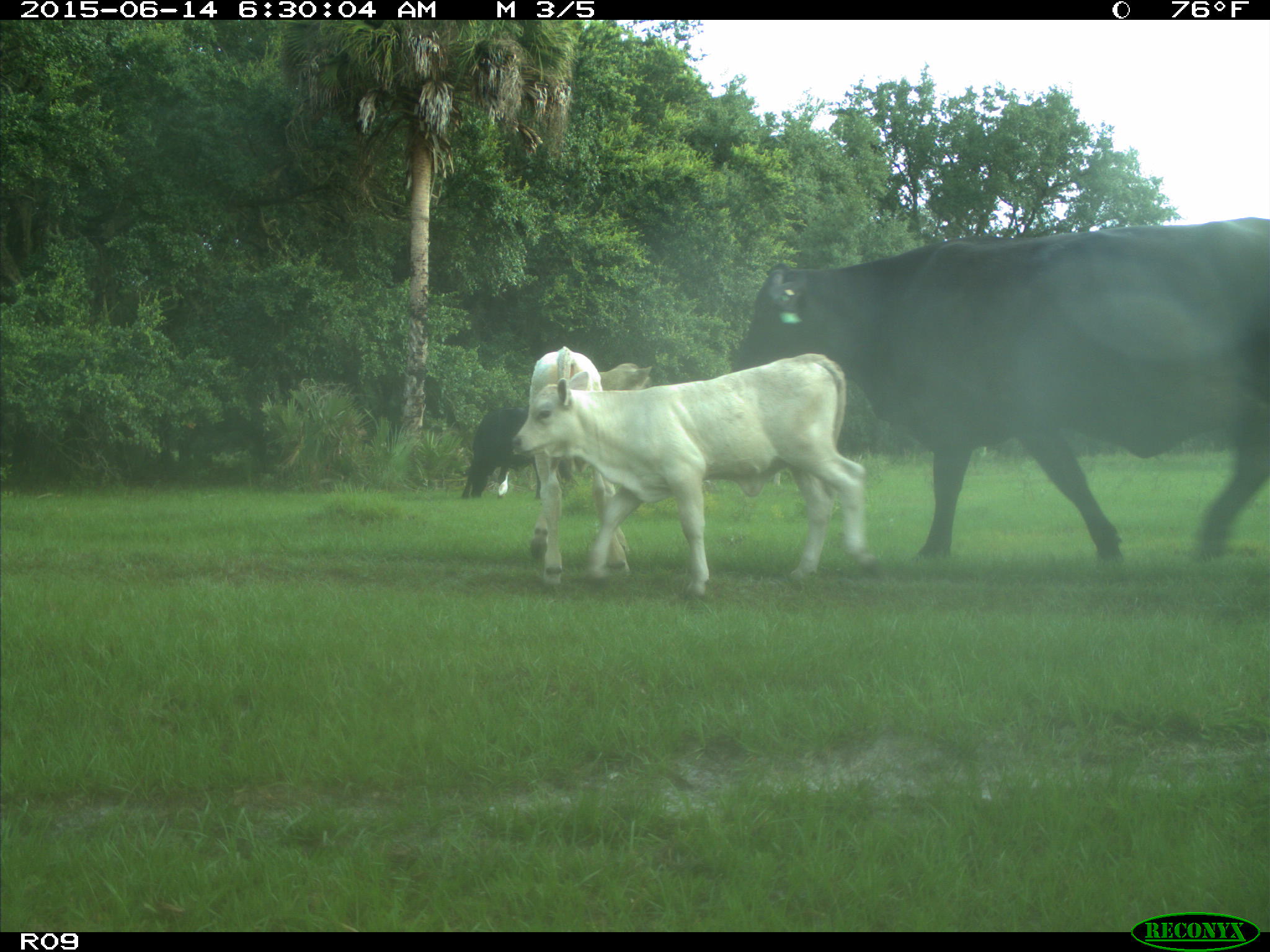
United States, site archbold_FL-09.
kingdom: Animalia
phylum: Chordata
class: Mammalia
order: Artiodactyla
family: Bovidae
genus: Bos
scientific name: Bos taurus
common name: domestic cow